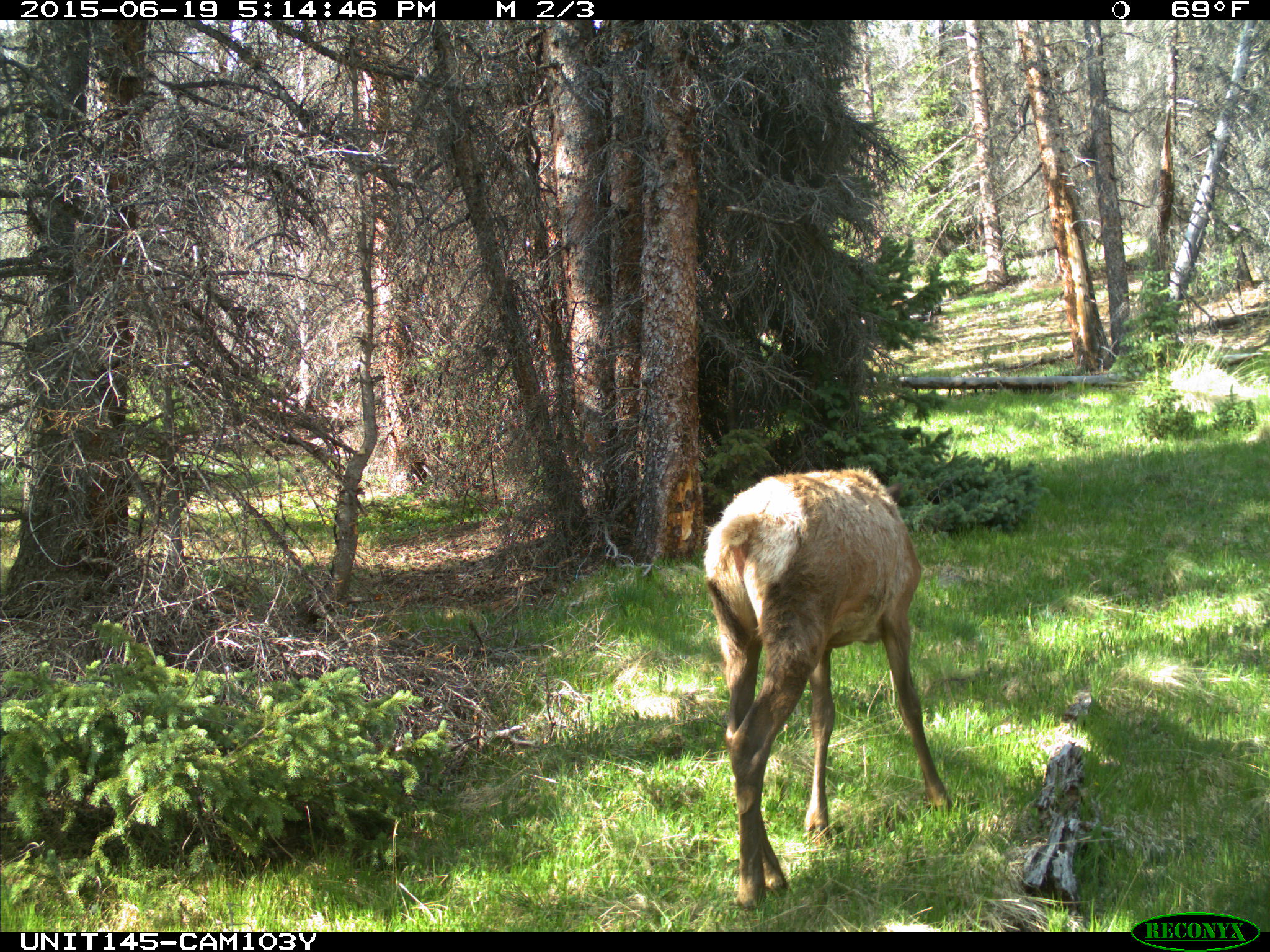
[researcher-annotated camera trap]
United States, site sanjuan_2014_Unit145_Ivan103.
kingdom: Animalia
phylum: Chordata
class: Mammalia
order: Artiodactyla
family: Cervidae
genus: Cervus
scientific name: Cervus elaphus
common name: red deer